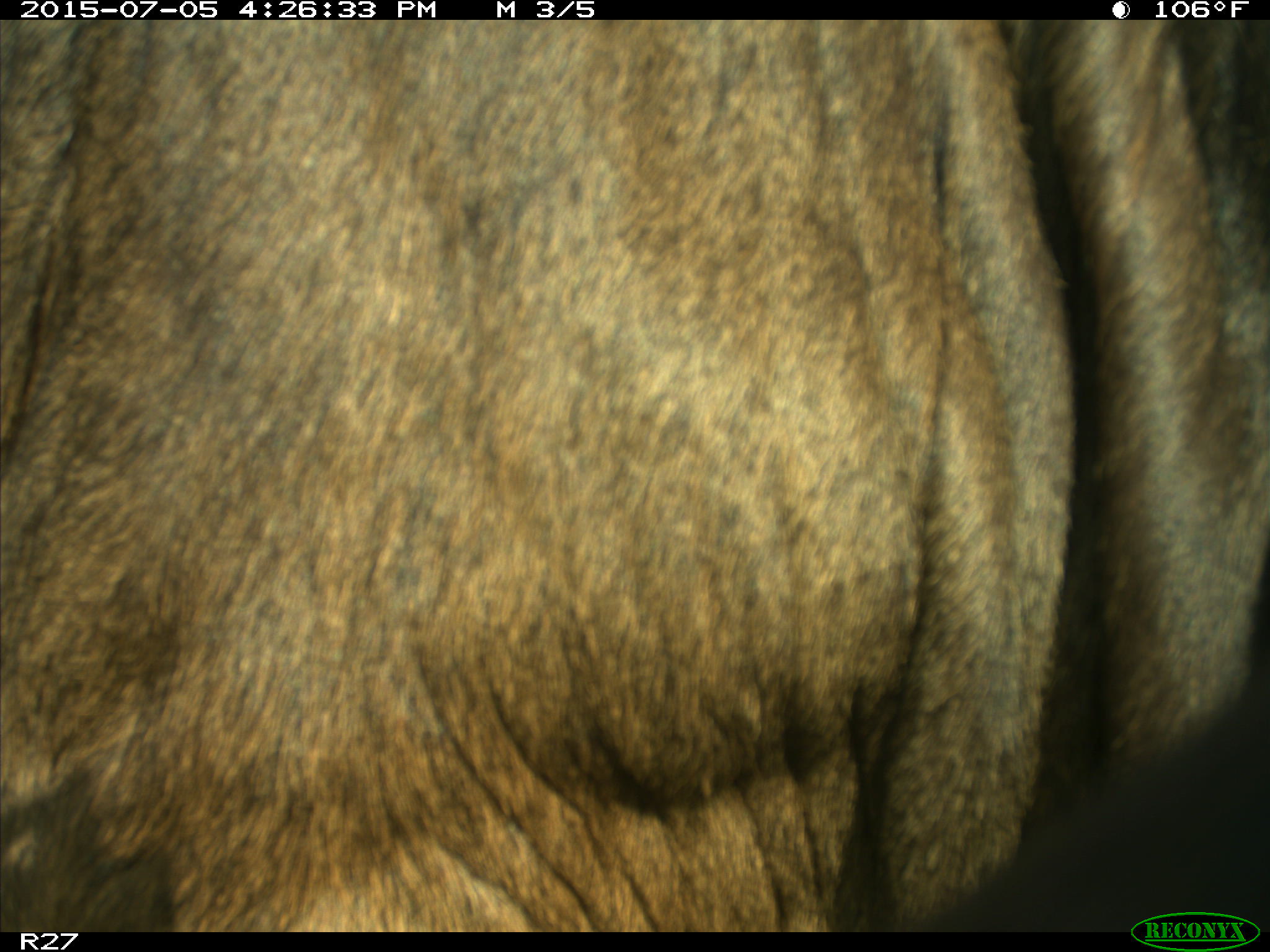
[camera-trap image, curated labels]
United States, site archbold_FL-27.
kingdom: Animalia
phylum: Chordata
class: Mammalia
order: Artiodactyla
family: Bovidae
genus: Bos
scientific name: Bos taurus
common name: domestic cow